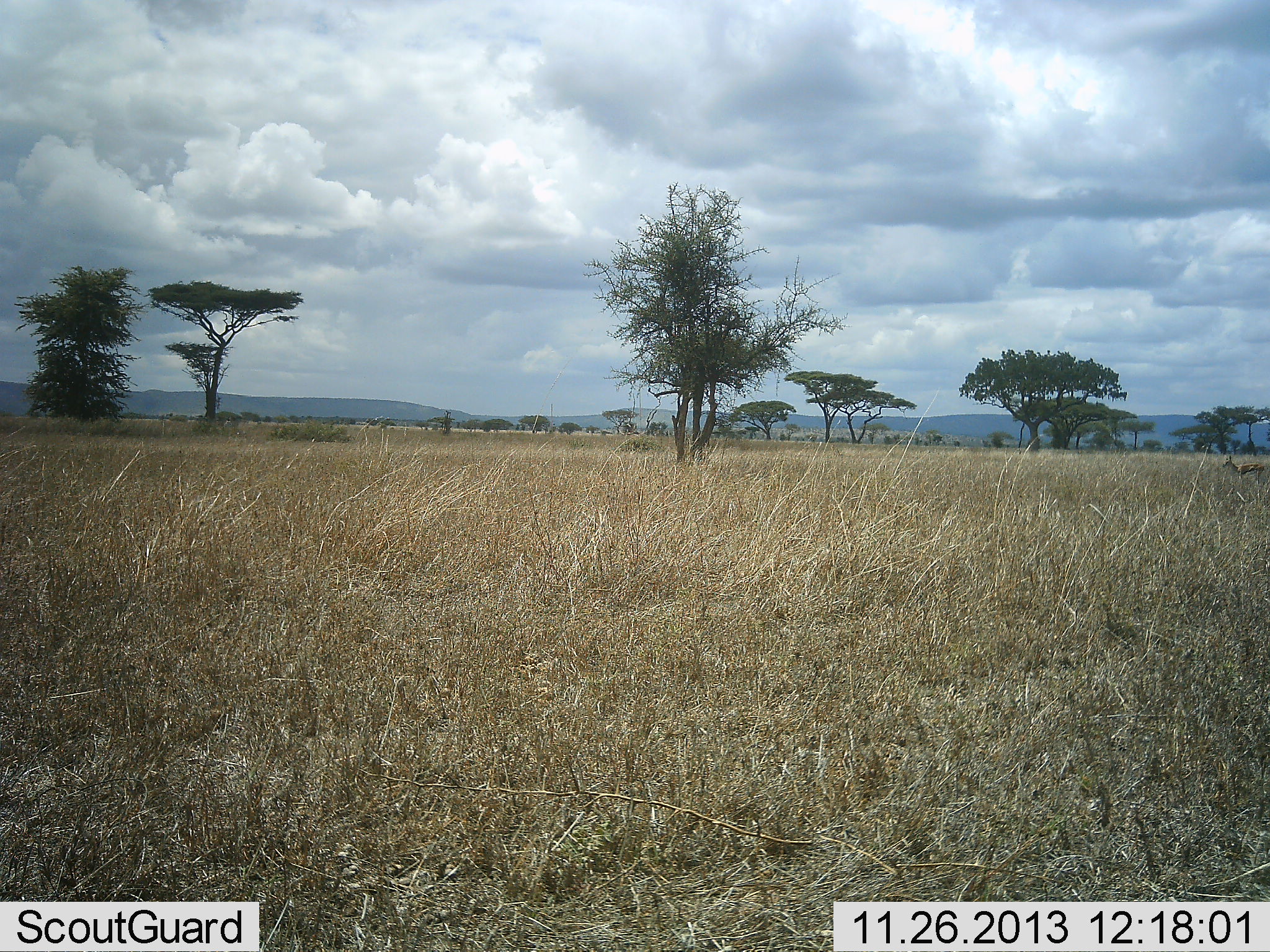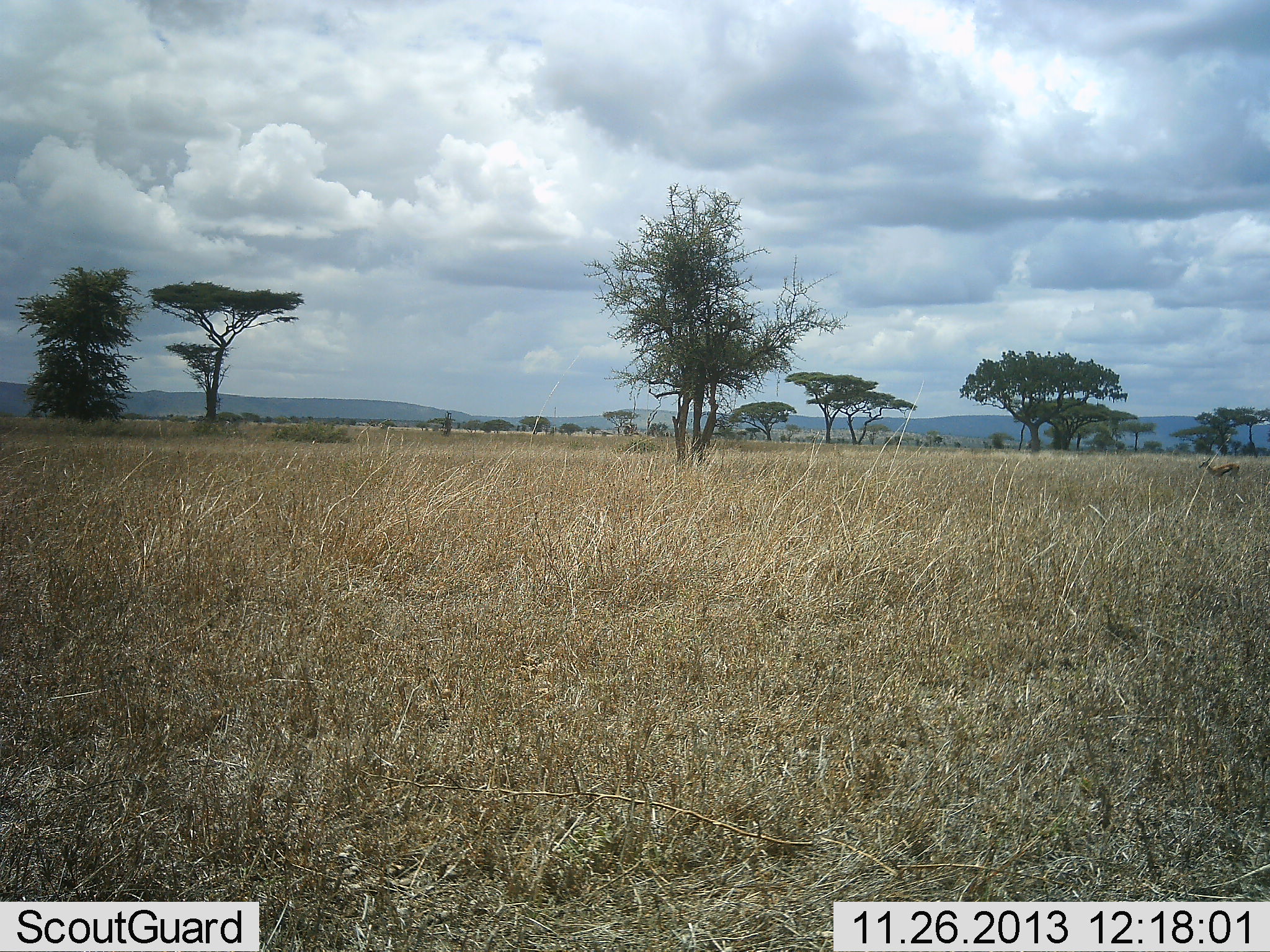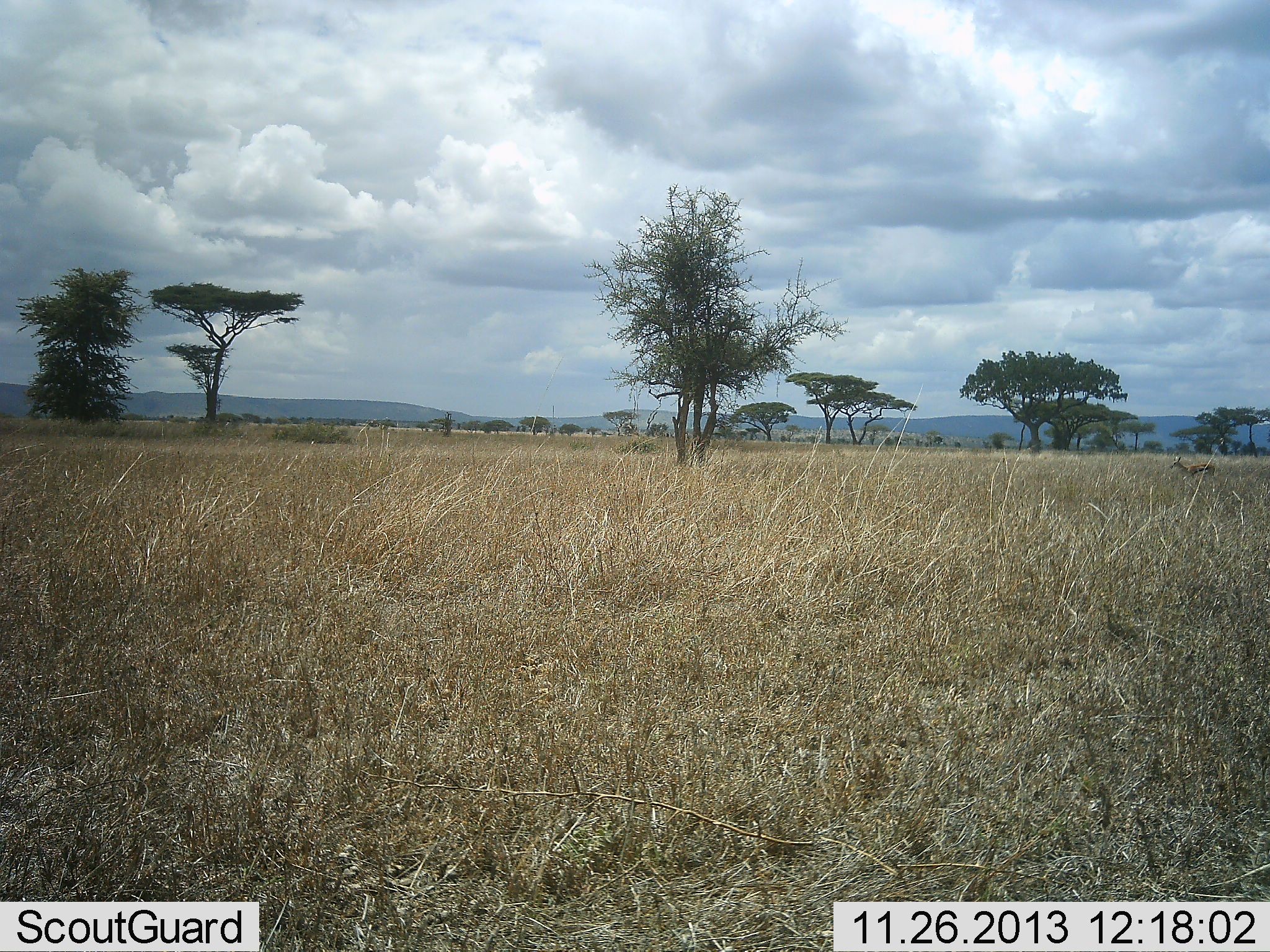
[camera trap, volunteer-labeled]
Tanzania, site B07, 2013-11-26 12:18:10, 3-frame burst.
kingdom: Animalia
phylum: Chordata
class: Mammalia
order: Artiodactyla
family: Bovidae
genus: Eudorcas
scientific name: Eudorcas thomsonii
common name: thomson's gazelle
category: gazellethomsons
Gazellethomsons (thomson's gazelle) (Eudorcas thomsonii), count 1. Behavior (volunteer vote fractions): standing 0%, resting 0%, moving 100%, interacting 0%. Young present (vote fraction): 0%. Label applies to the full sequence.